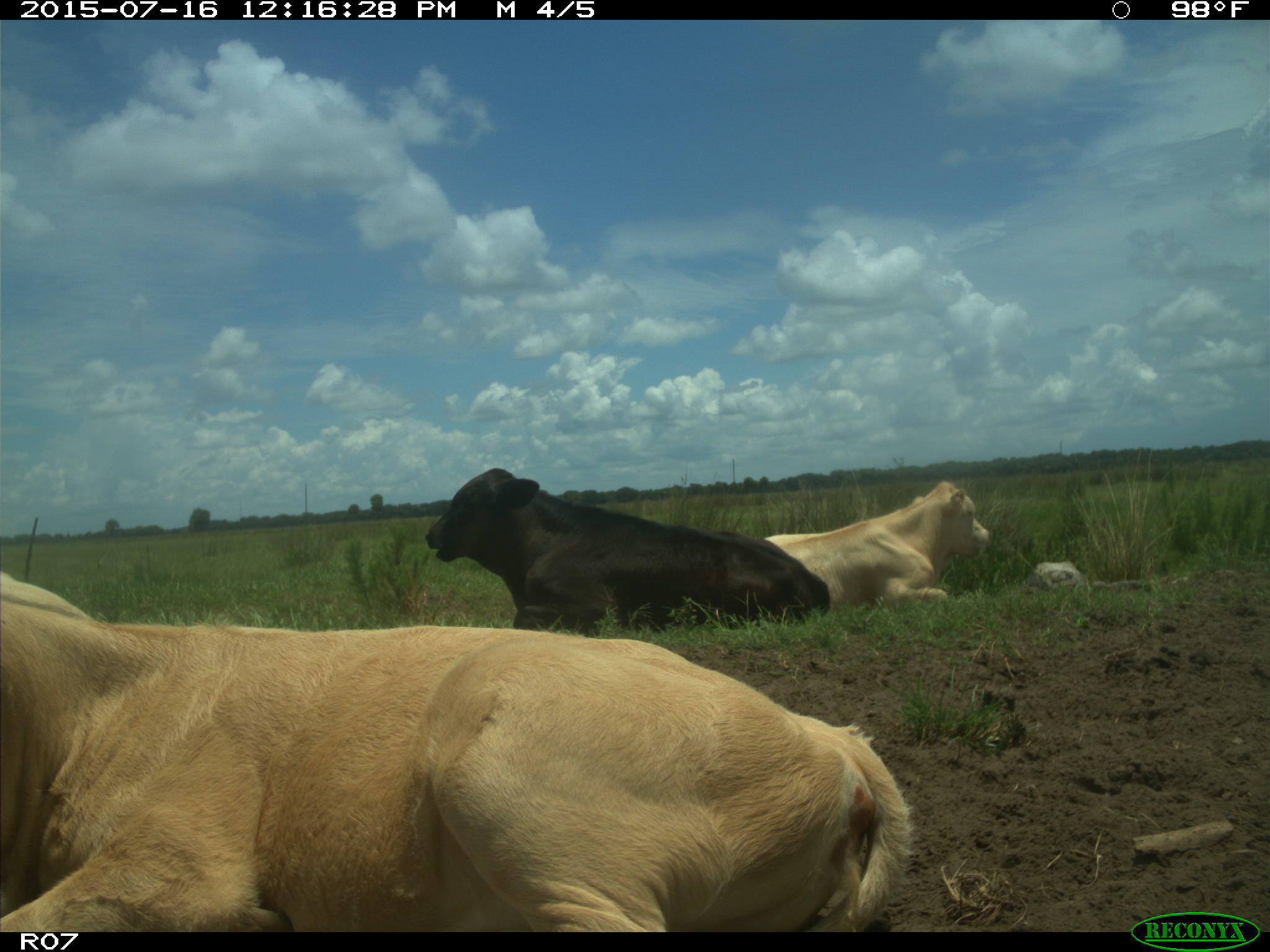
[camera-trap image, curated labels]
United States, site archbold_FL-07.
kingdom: Animalia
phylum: Chordata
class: Mammalia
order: Artiodactyla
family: Bovidae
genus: Bos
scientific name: Bos taurus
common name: domestic cow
Bos taurus (domestic cow).